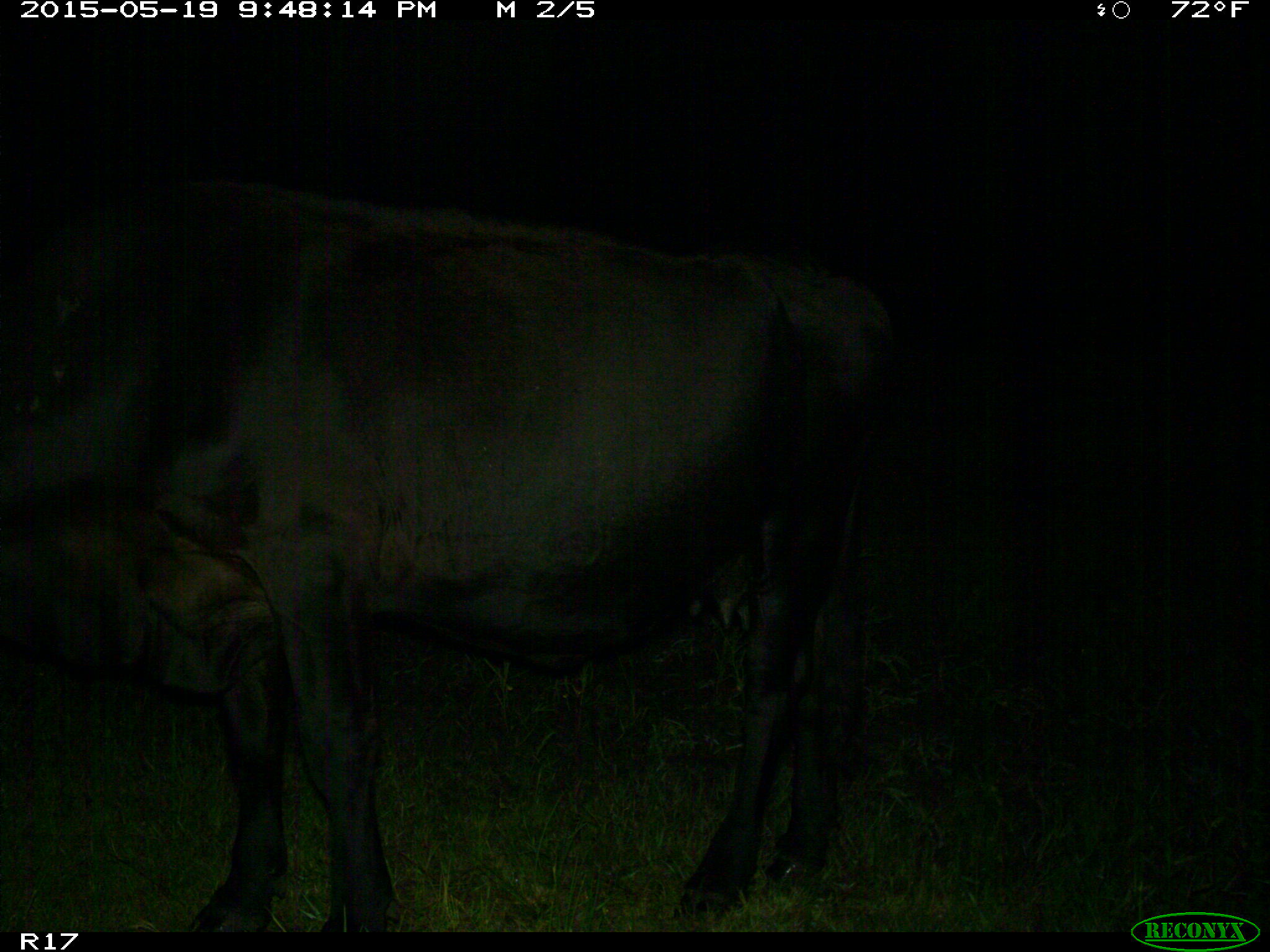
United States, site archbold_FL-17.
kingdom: Animalia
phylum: Chordata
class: Mammalia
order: Artiodactyla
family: Bovidae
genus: Bos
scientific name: Bos taurus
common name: domestic cow